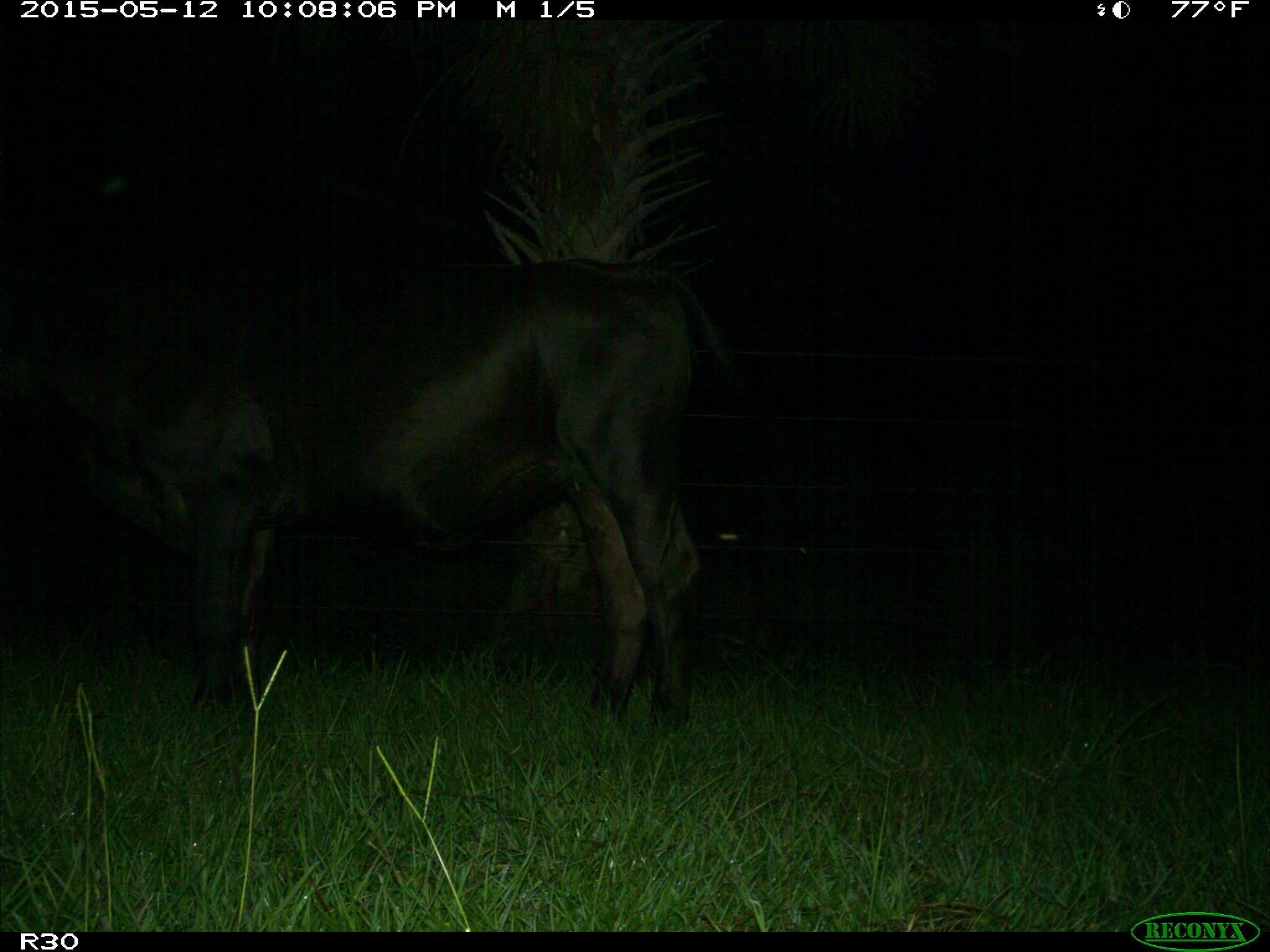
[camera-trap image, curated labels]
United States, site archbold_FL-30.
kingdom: Animalia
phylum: Chordata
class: Mammalia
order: Artiodactyla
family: Bovidae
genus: Bos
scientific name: Bos taurus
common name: domestic cow